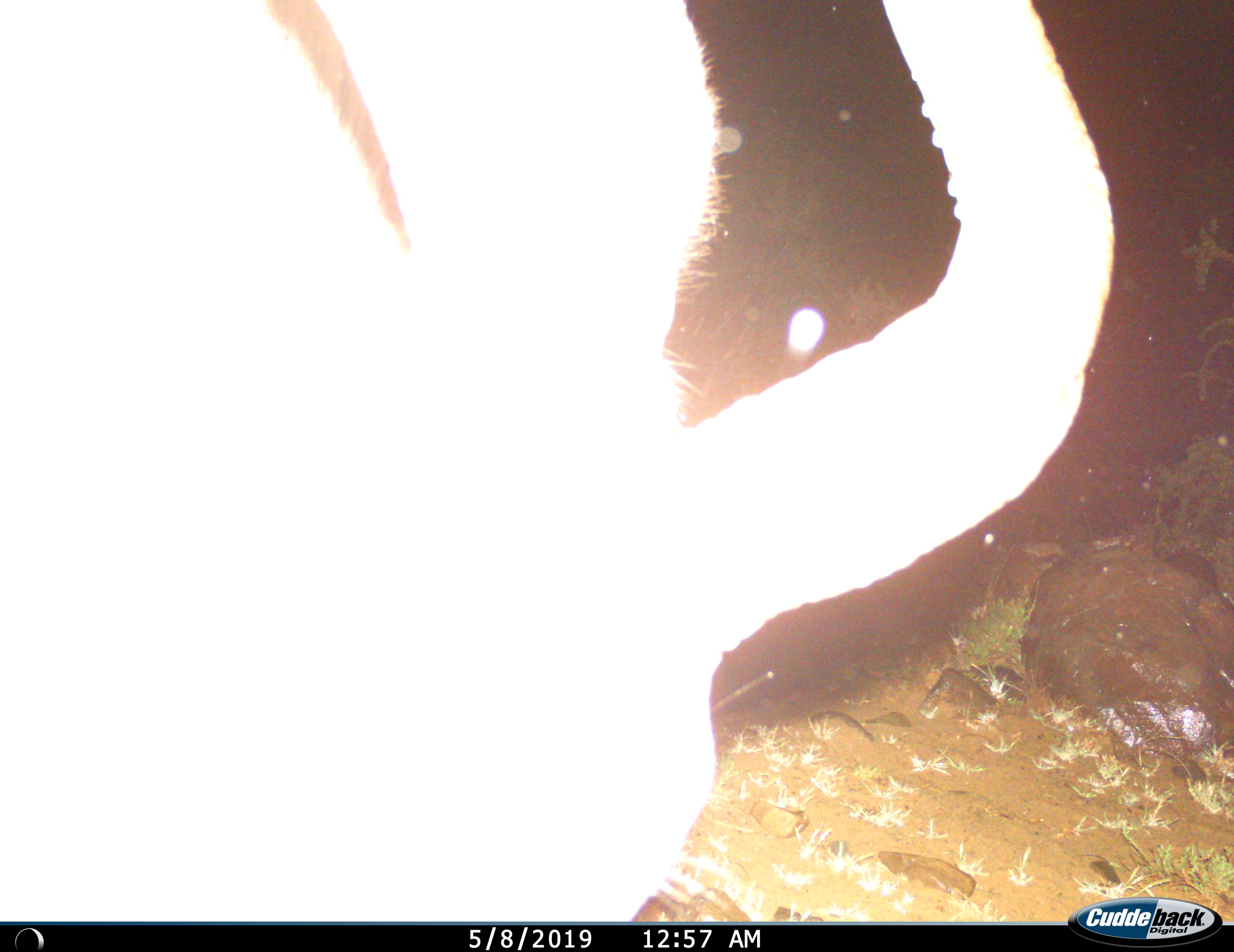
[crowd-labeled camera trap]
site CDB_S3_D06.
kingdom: Animalia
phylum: Chordata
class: Mammalia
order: Artiodactyla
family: Bovidae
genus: Tragelaphus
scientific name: Tragelaphus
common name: kudu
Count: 1.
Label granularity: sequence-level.